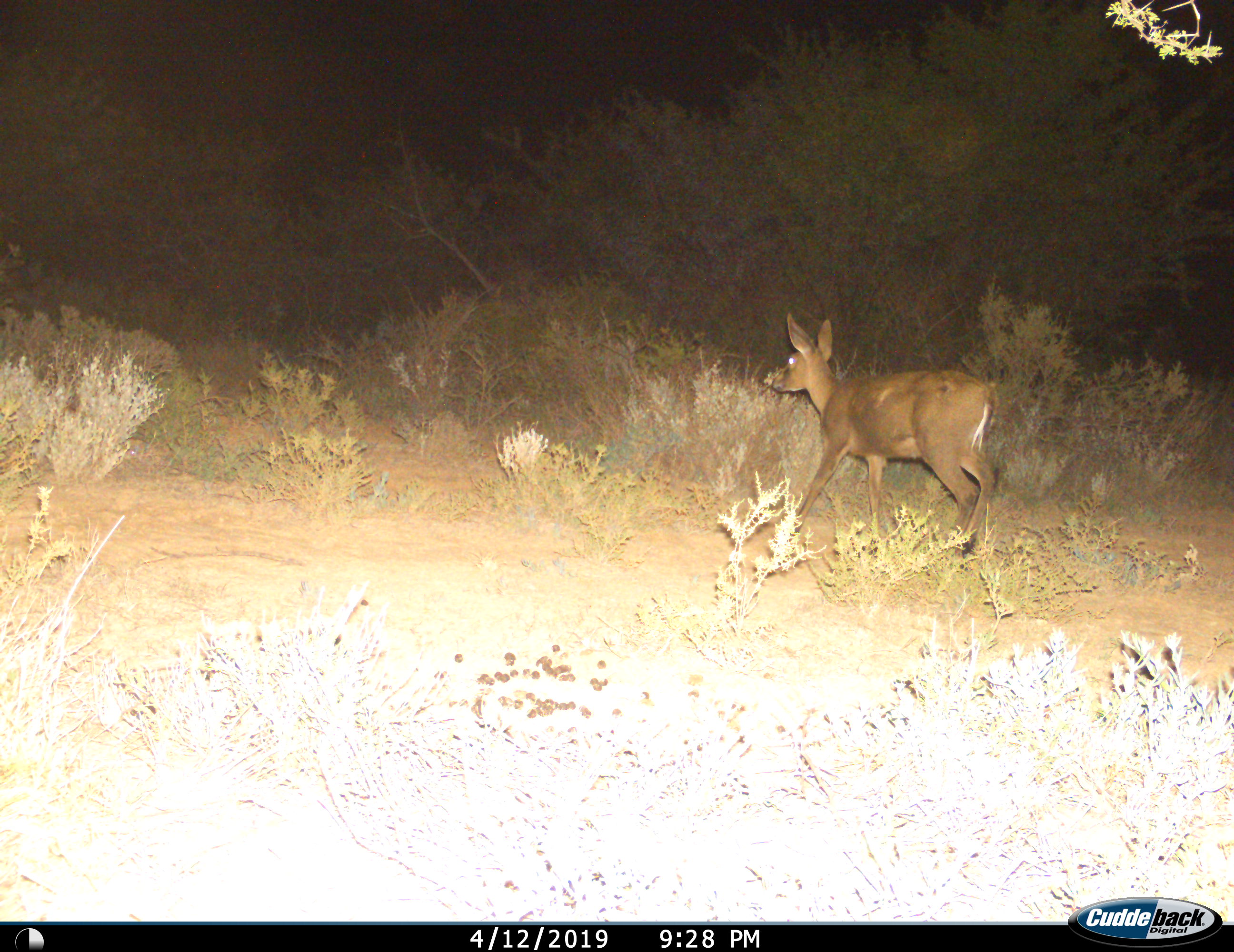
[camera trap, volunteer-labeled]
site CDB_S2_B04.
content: unidentified animal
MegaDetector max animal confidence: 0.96